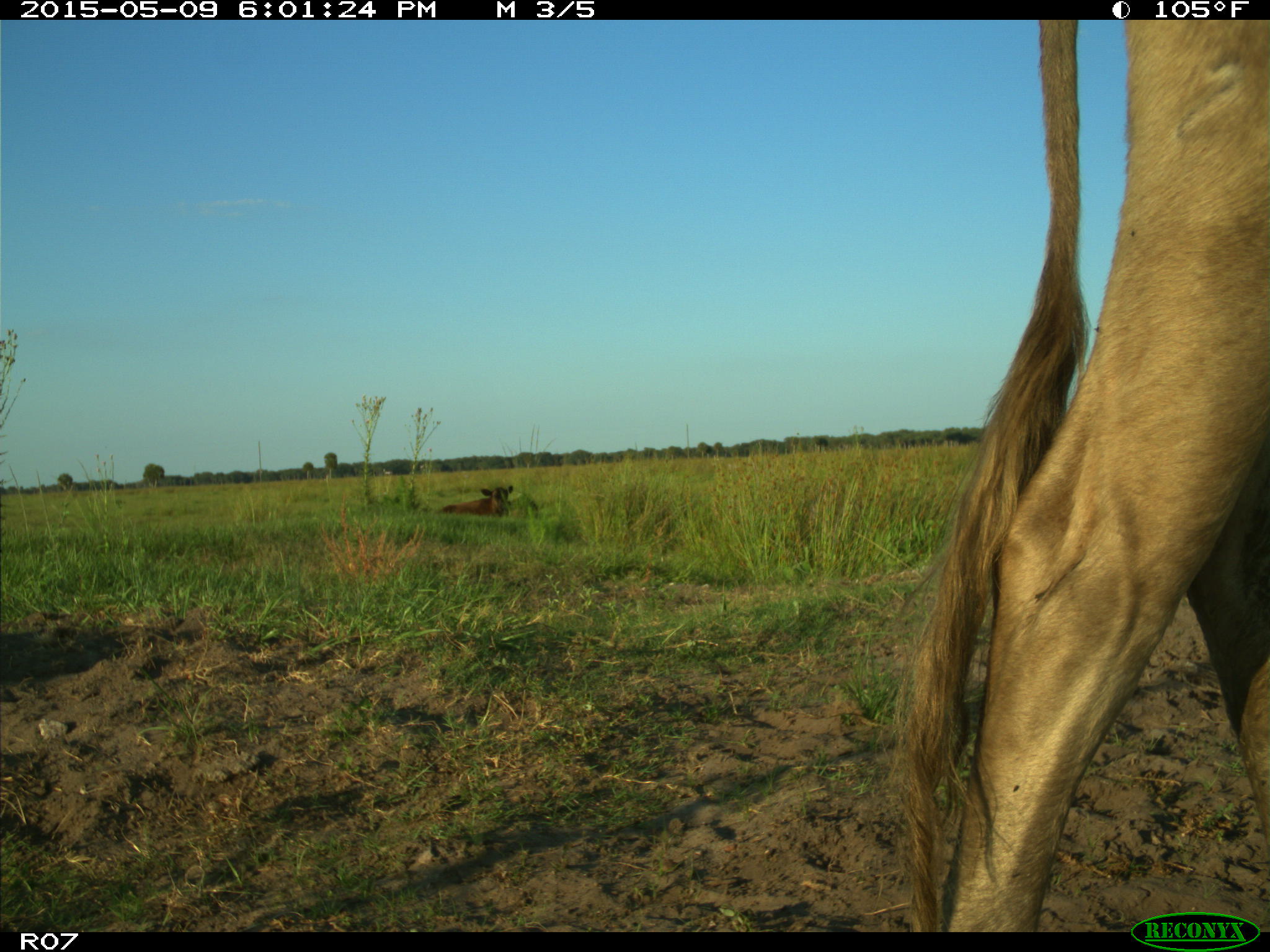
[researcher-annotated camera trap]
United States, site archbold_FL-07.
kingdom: Animalia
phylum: Chordata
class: Mammalia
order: Artiodactyla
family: Bovidae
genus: Bos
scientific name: Bos taurus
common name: domestic cow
Bos taurus (domestic cow).